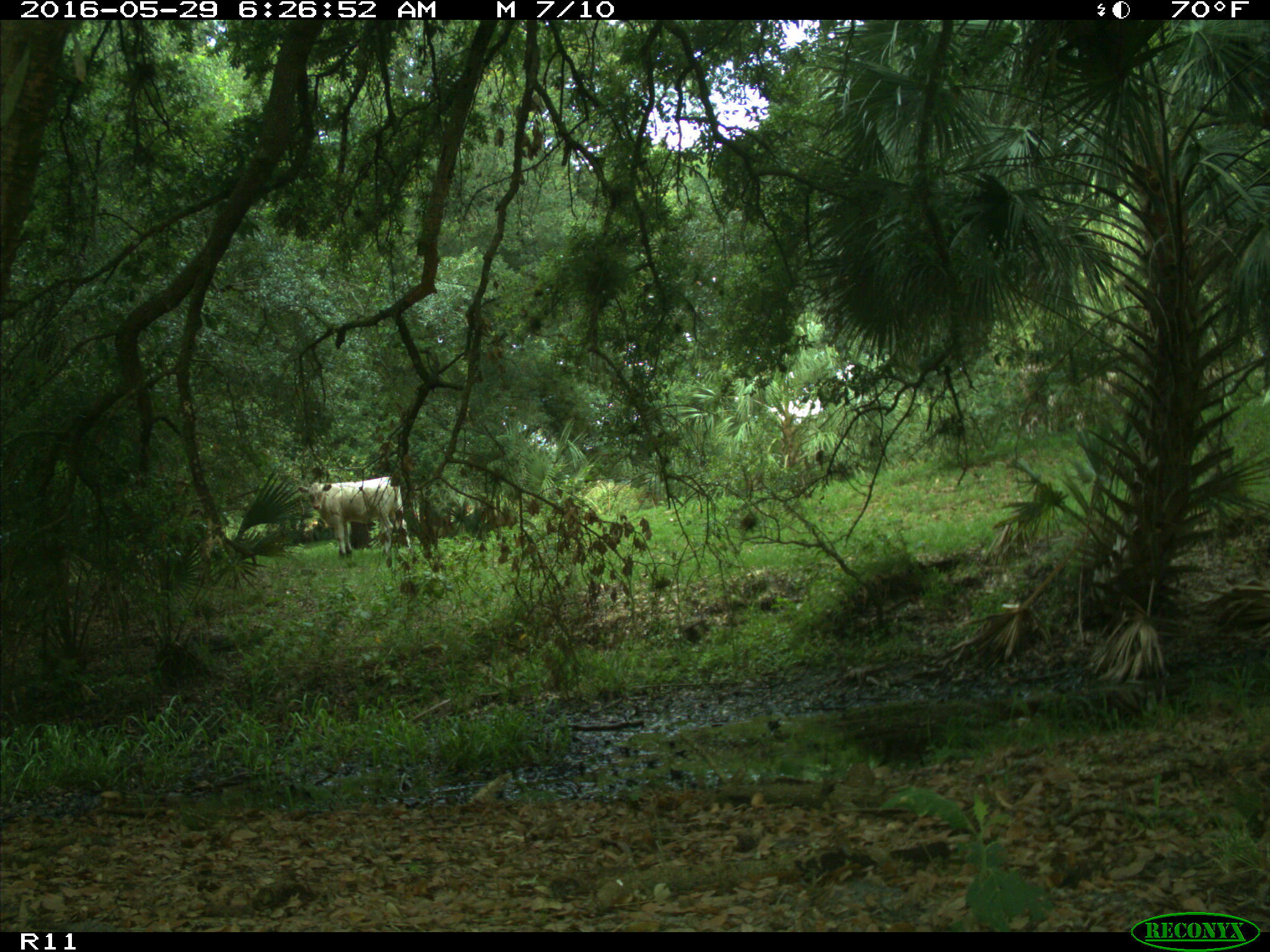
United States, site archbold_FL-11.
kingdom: Animalia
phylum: Chordata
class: Mammalia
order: Artiodactyla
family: Bovidae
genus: Bos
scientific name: Bos taurus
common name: domestic cow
Bos taurus (domestic cow).